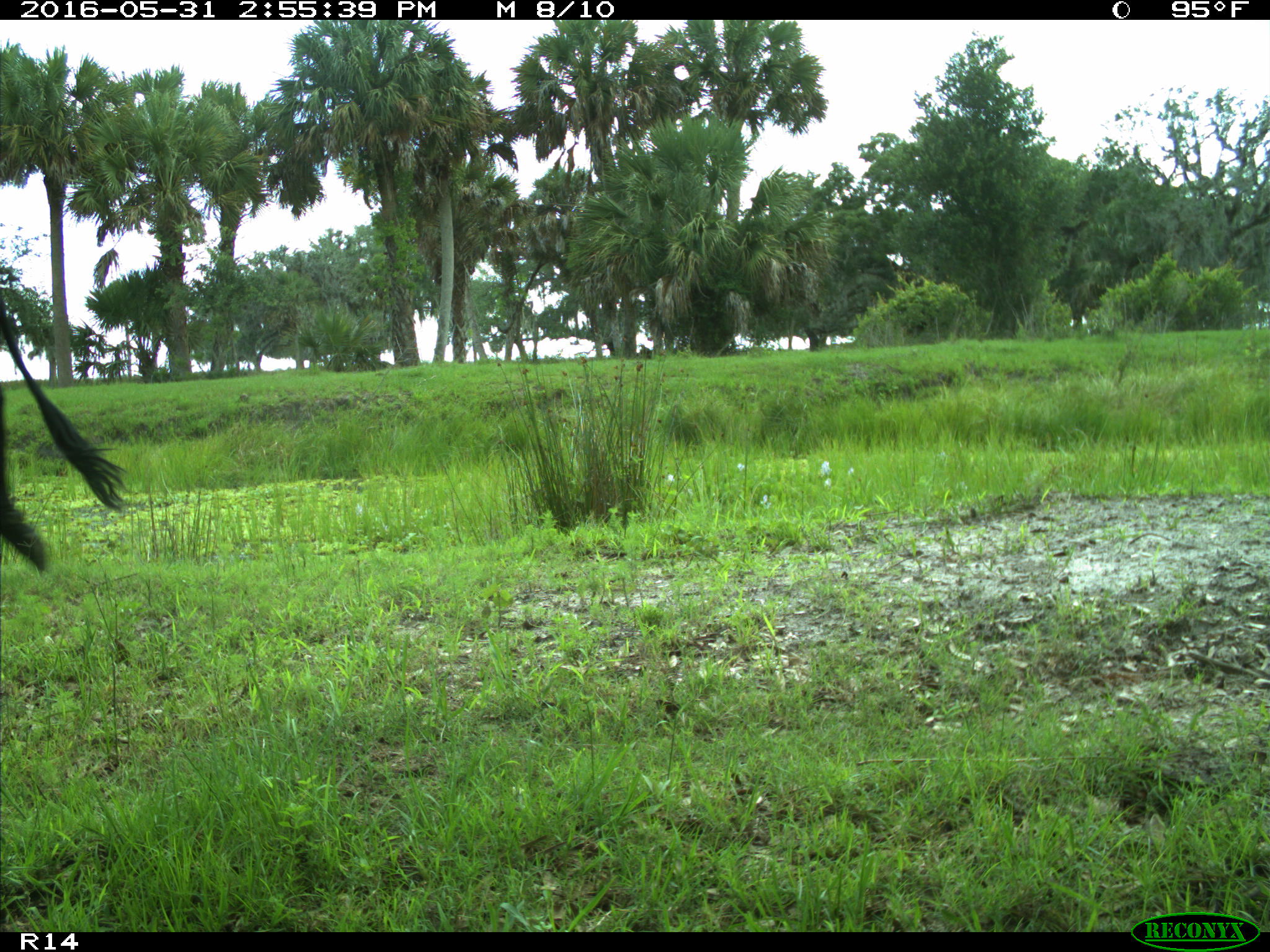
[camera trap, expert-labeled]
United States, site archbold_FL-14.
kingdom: Animalia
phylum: Chordata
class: Mammalia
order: Artiodactyla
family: Bovidae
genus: Bos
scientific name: Bos taurus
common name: domestic cow